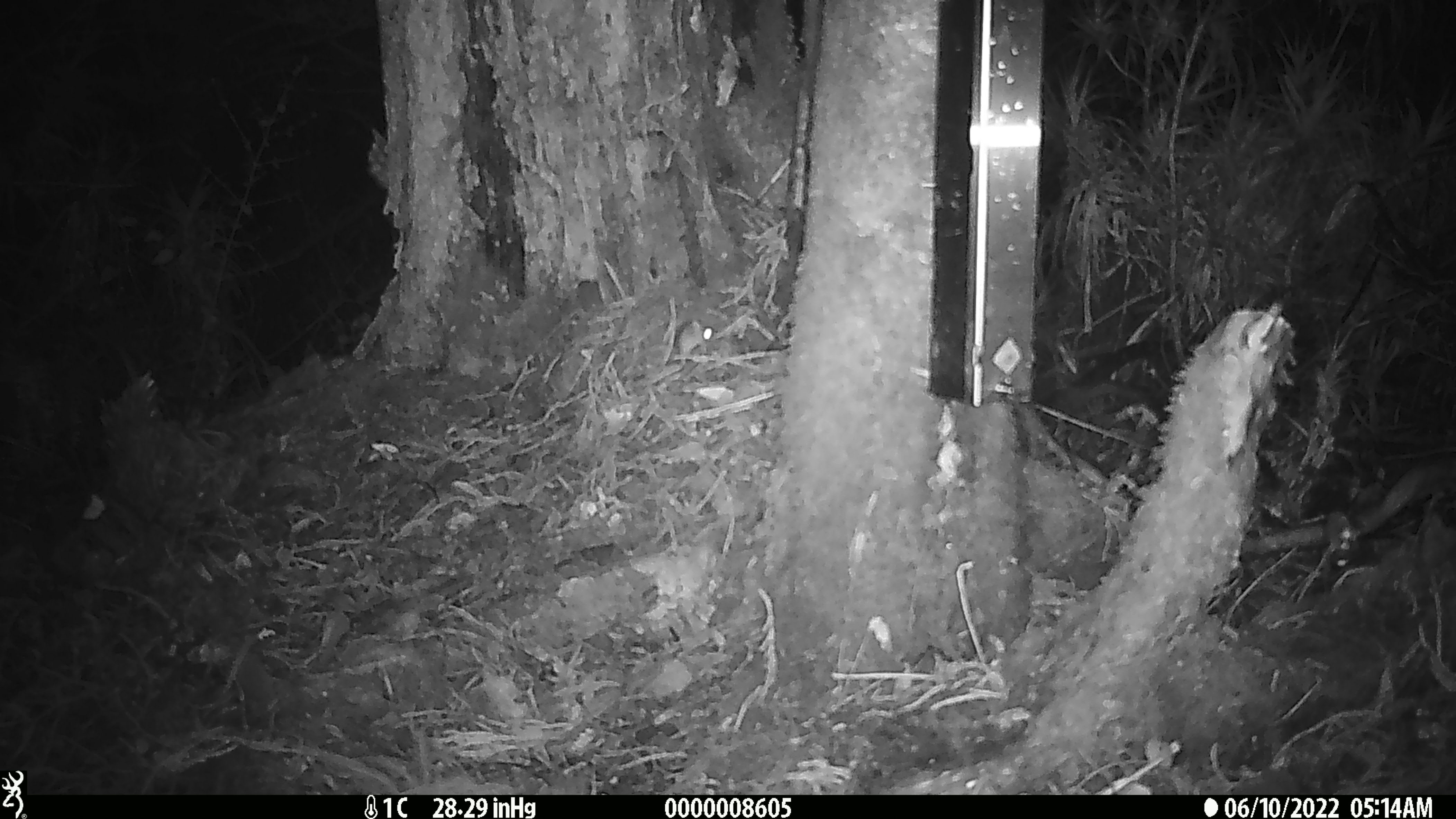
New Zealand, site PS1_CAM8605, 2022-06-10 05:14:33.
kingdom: Animalia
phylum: Chordata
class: Mammalia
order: Rodentia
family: Muridae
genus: Mus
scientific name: Mus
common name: mouse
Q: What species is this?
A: Mouse (Mus).